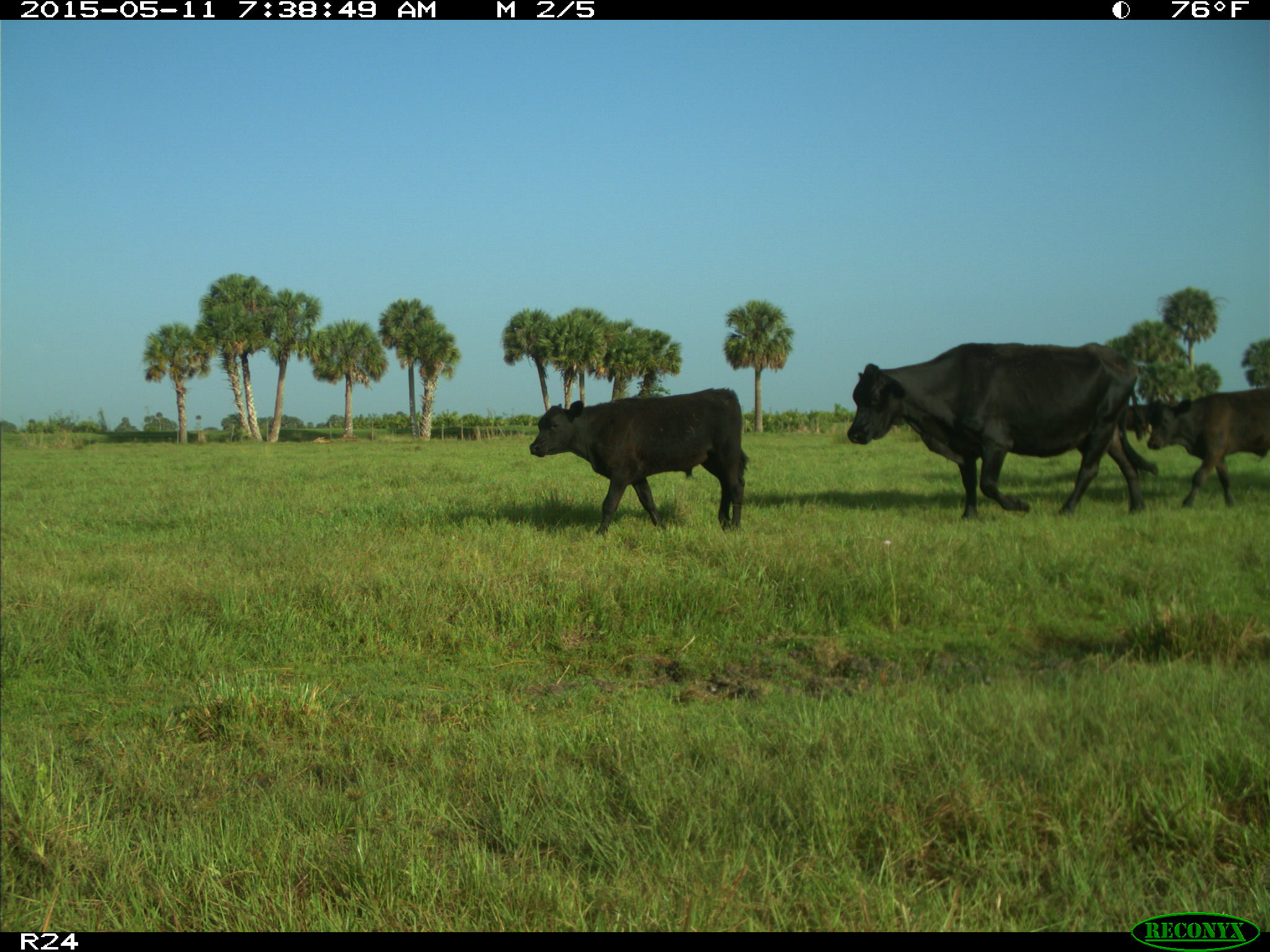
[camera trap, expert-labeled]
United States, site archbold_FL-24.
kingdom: Animalia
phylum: Chordata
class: Mammalia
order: Artiodactyla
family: Bovidae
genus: Bos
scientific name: Bos taurus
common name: domestic cow